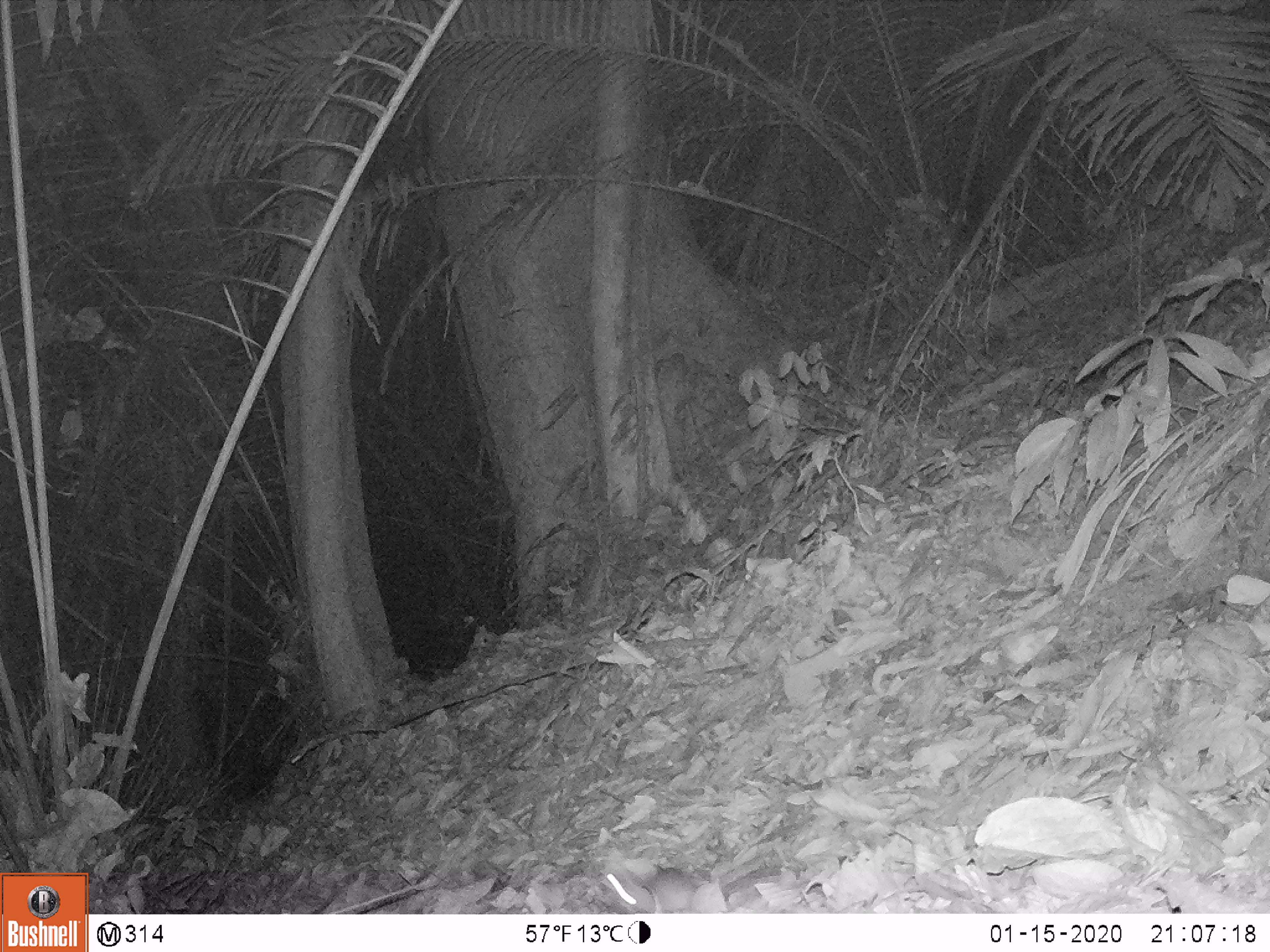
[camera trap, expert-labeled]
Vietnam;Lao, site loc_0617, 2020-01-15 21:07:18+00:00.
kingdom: Animalia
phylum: Chordata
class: Mammalia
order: Rodentia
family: Muridae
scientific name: Muridae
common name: old-world mice and rats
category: unidentified murid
Unidentified murid (old-world mice and rats) (Muridae). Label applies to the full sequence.